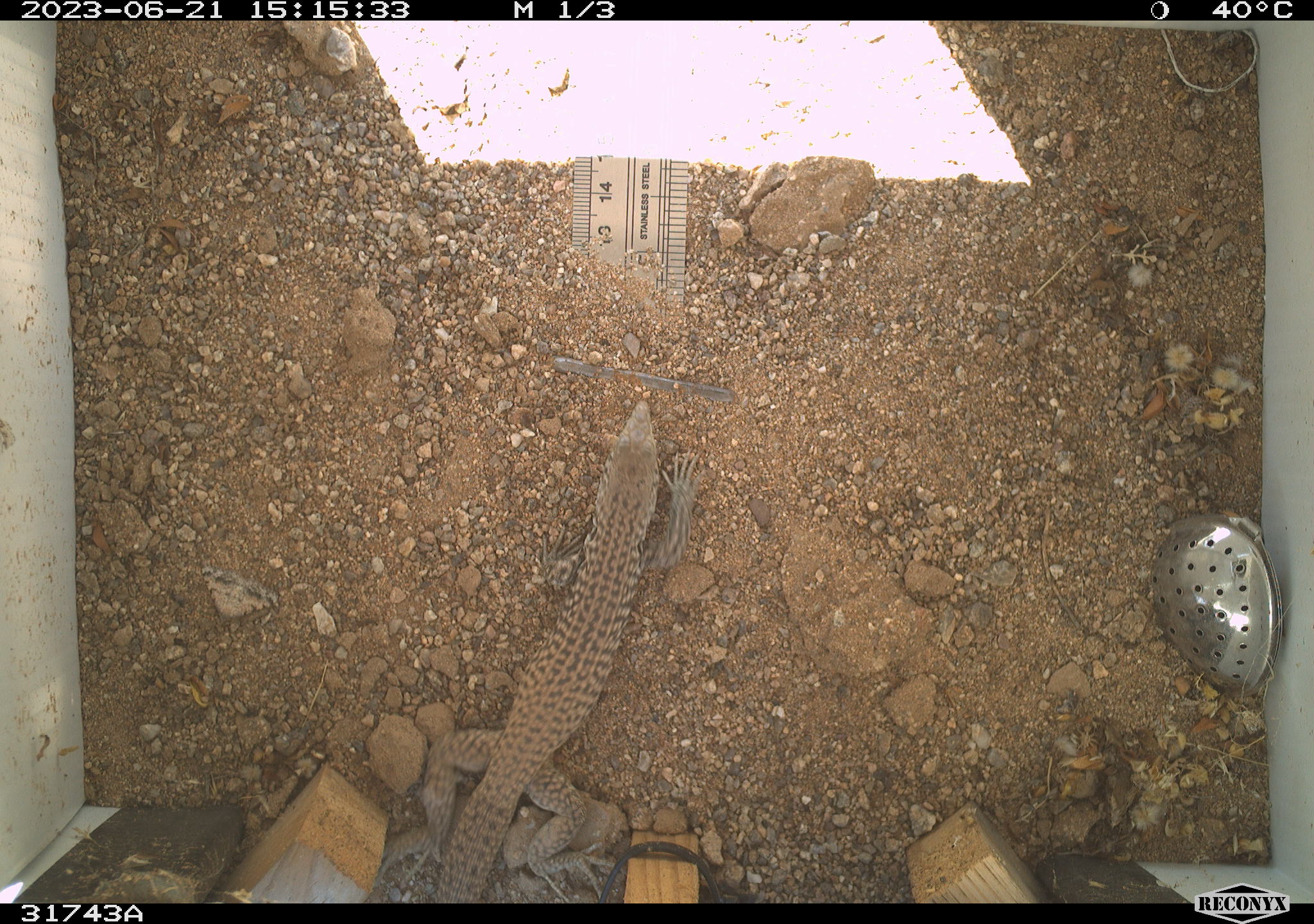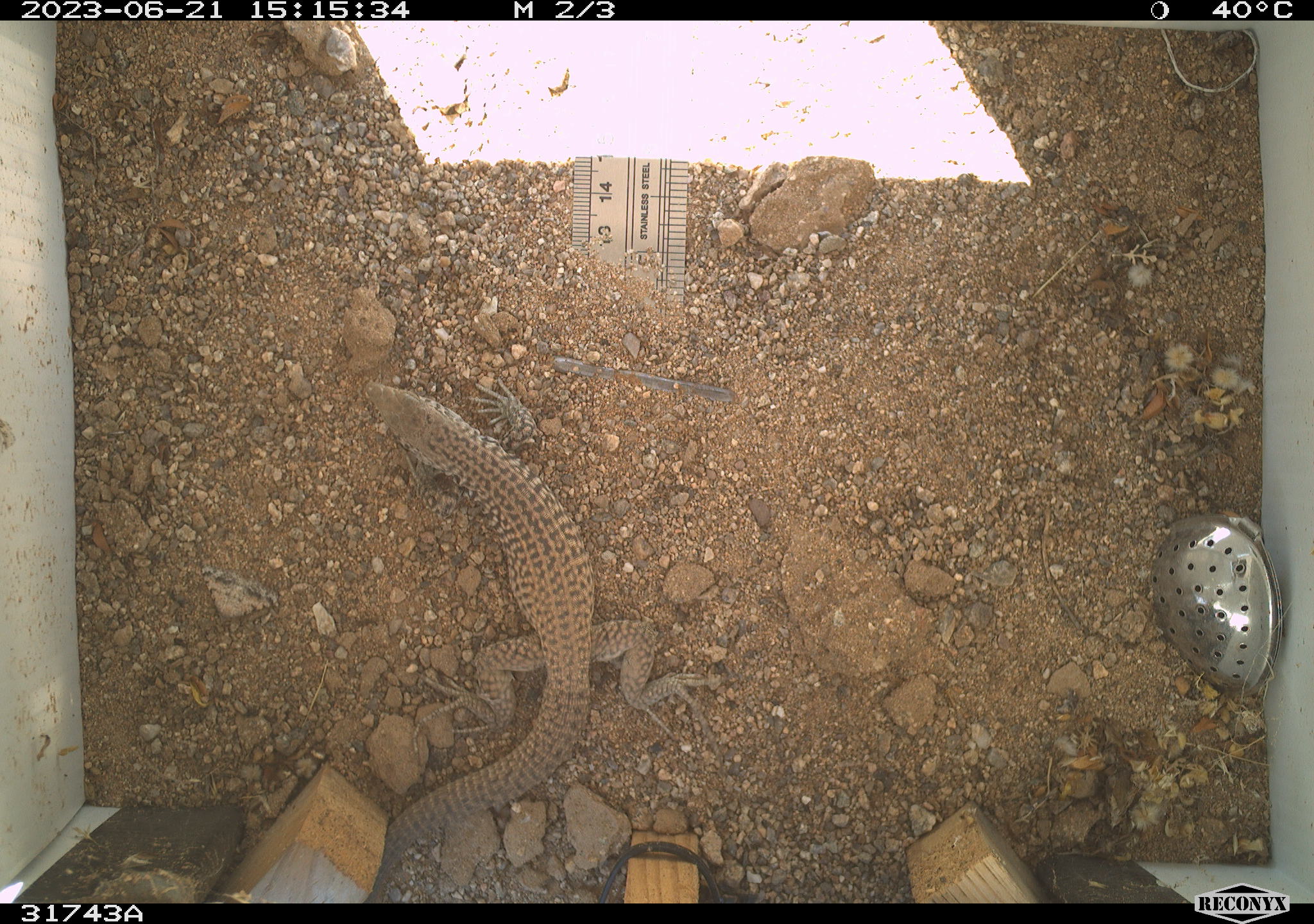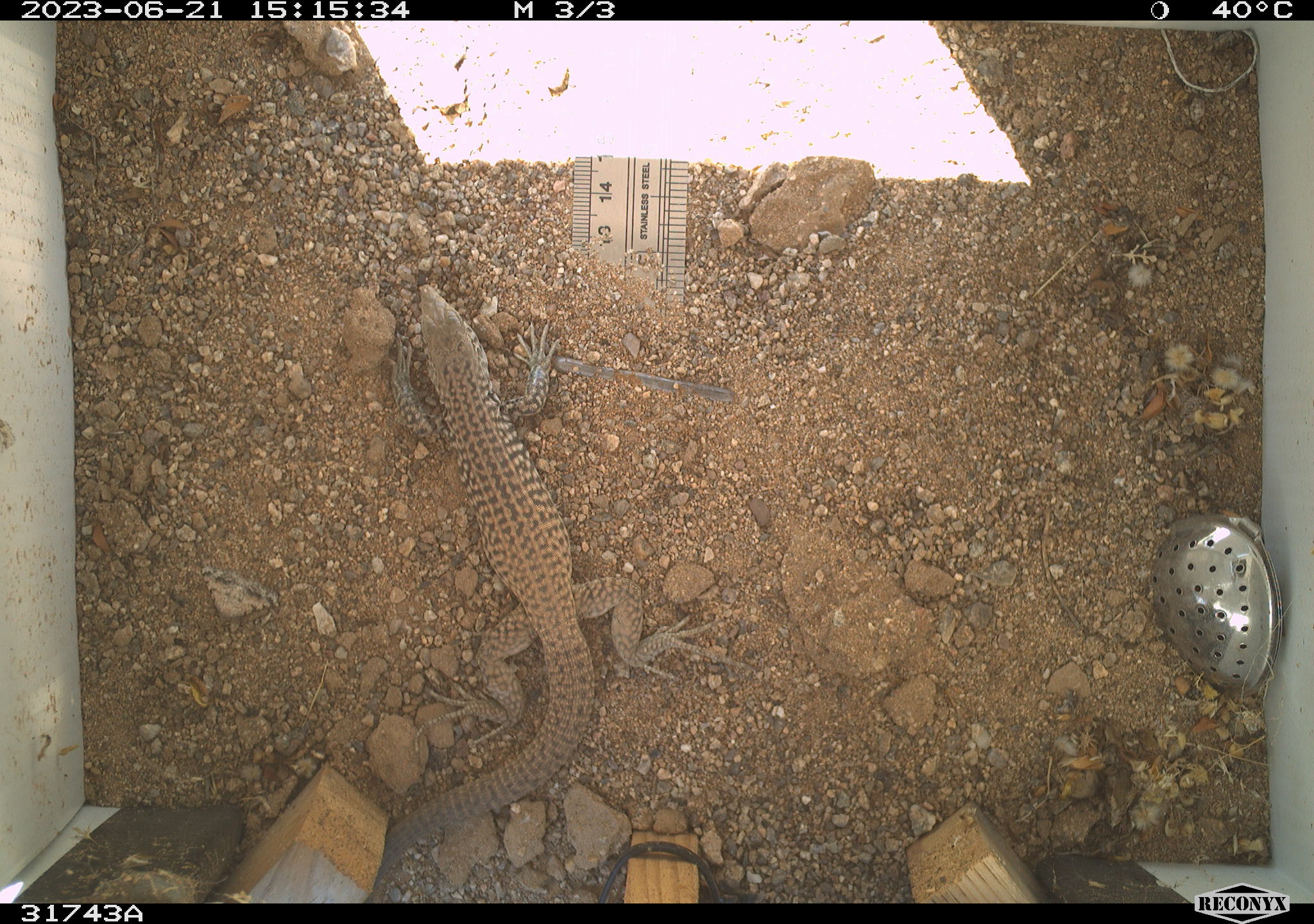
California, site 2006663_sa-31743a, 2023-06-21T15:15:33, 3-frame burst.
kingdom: Animalia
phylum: Chordata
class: Reptilia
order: Squamata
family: Teiidae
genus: Aspidoscelis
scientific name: Aspidoscelis tigris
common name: western whiptail